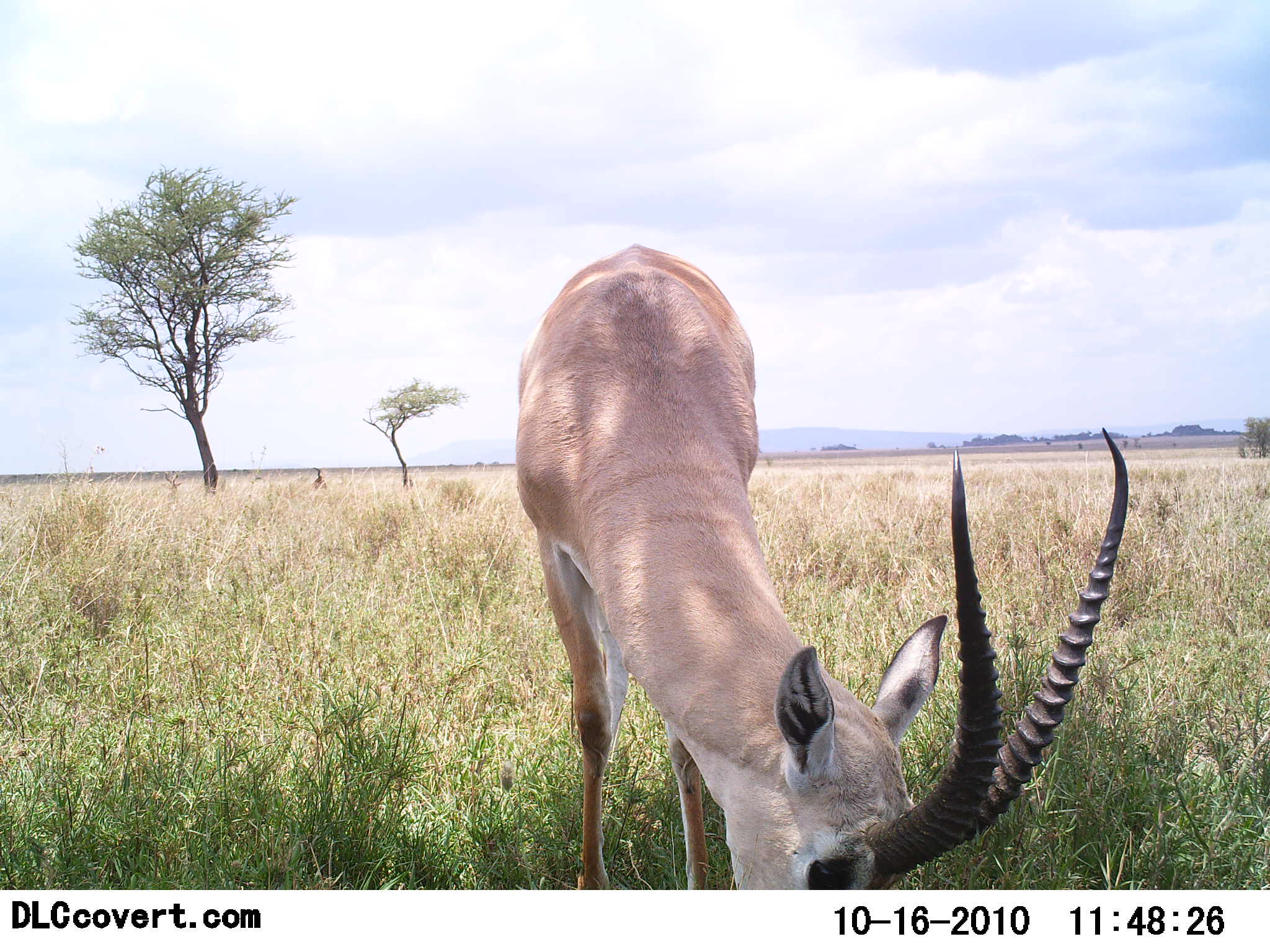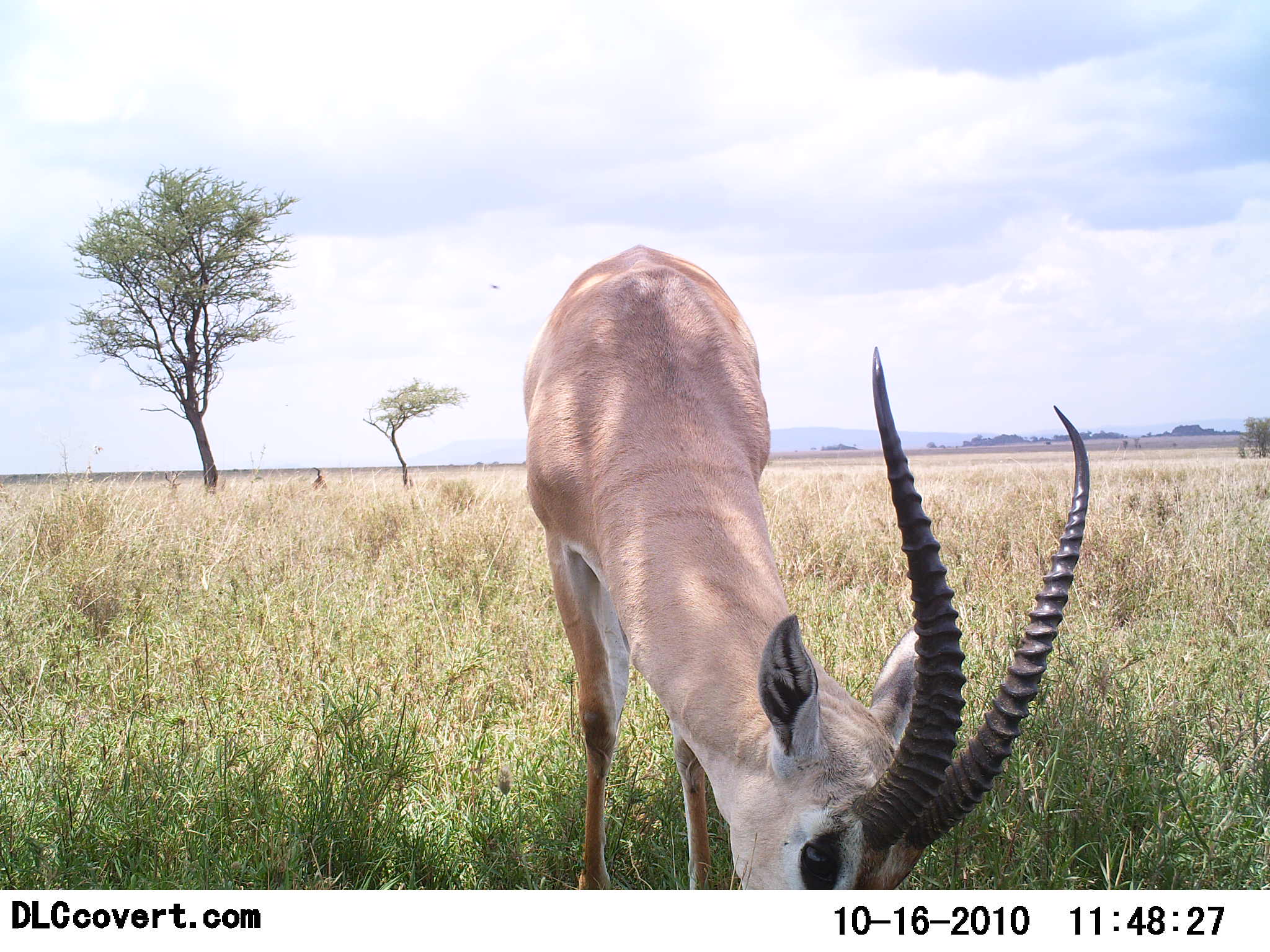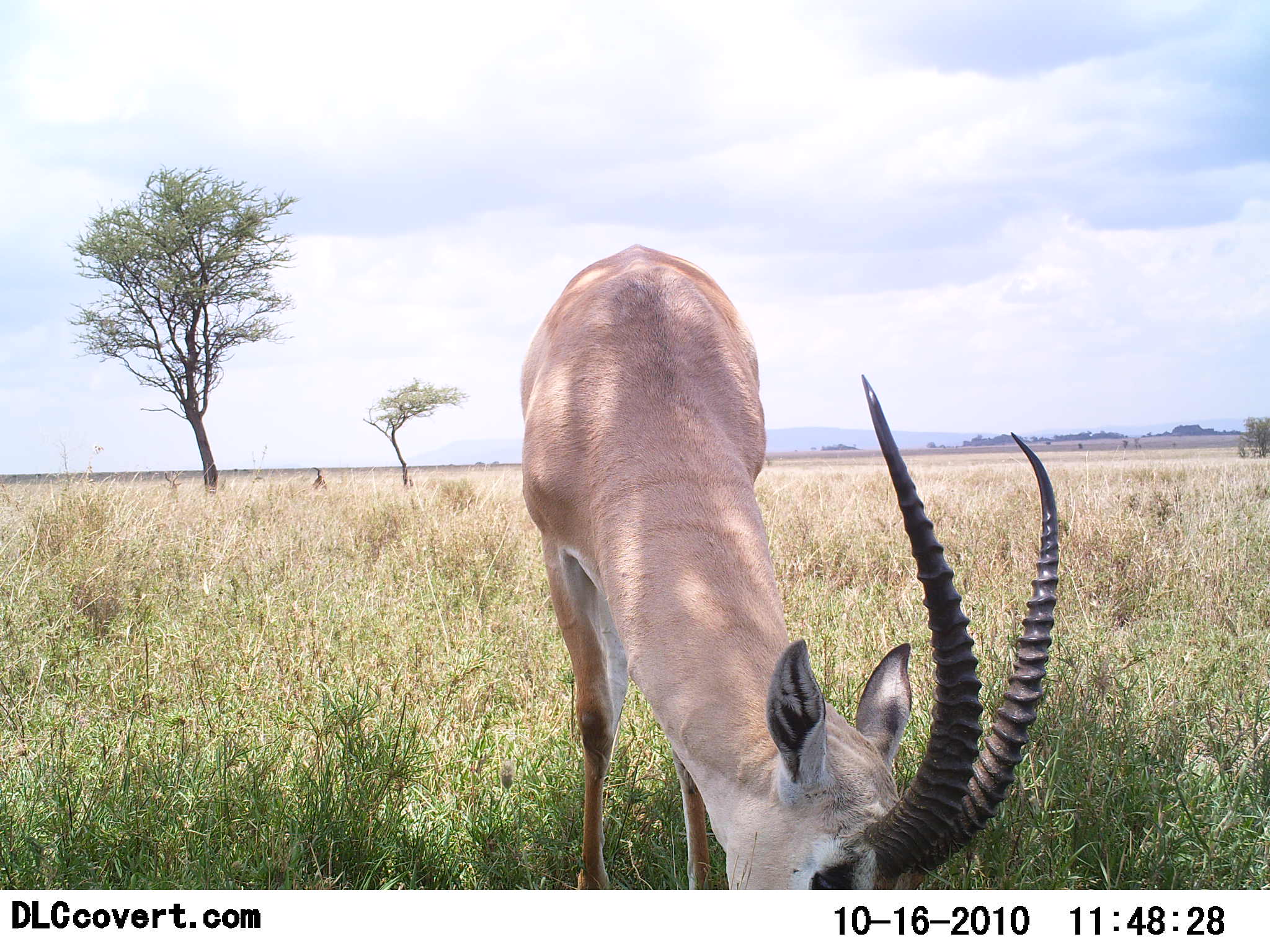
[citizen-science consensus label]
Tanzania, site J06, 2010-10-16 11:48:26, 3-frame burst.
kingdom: Animalia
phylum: Chordata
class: Mammalia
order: Artiodactyla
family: Bovidae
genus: Nanger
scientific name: Nanger granti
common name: grant's gazelle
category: gazellegrants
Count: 1.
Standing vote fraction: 25%.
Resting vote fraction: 0%.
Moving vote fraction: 0%.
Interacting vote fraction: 0%.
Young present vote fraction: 0%.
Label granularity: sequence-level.